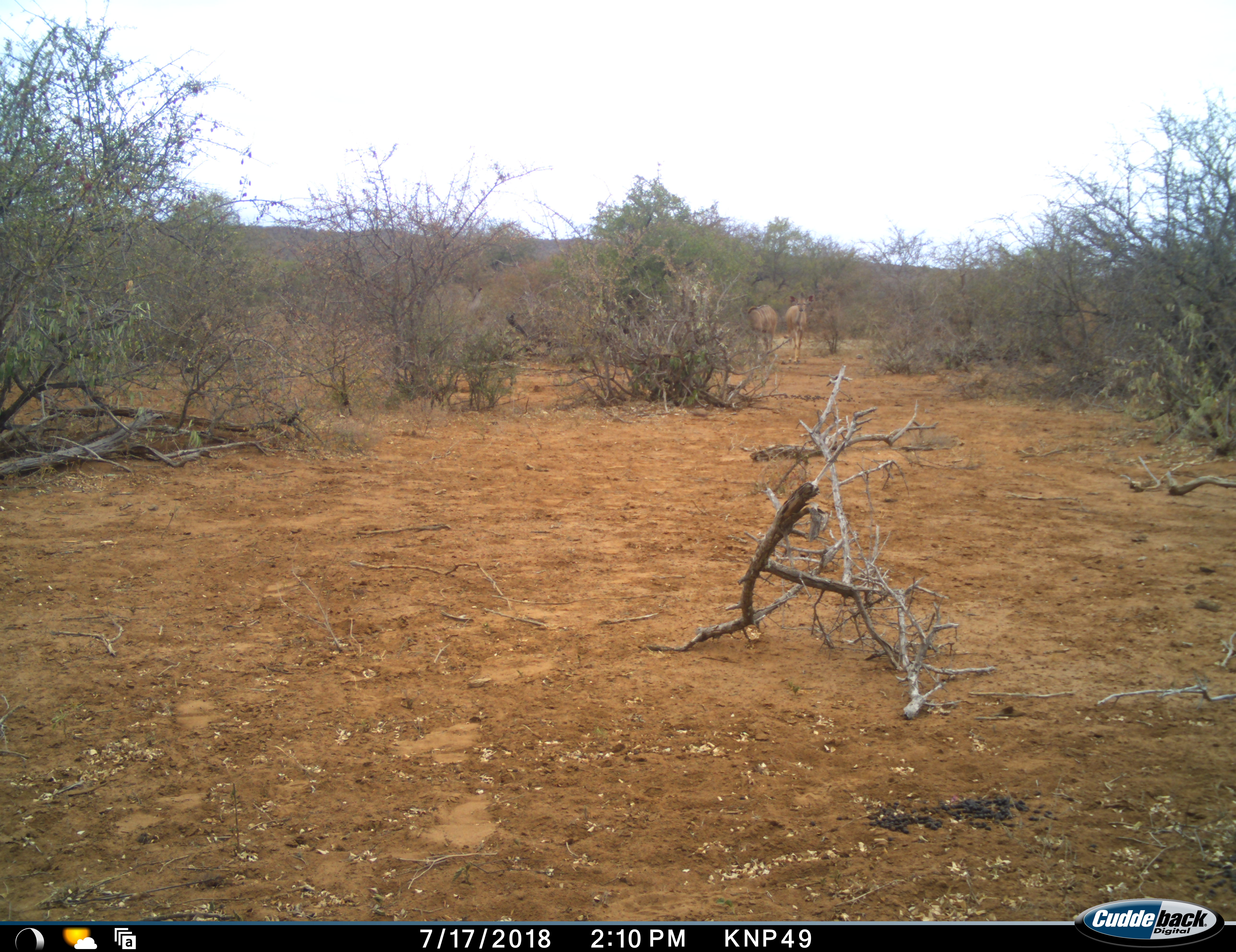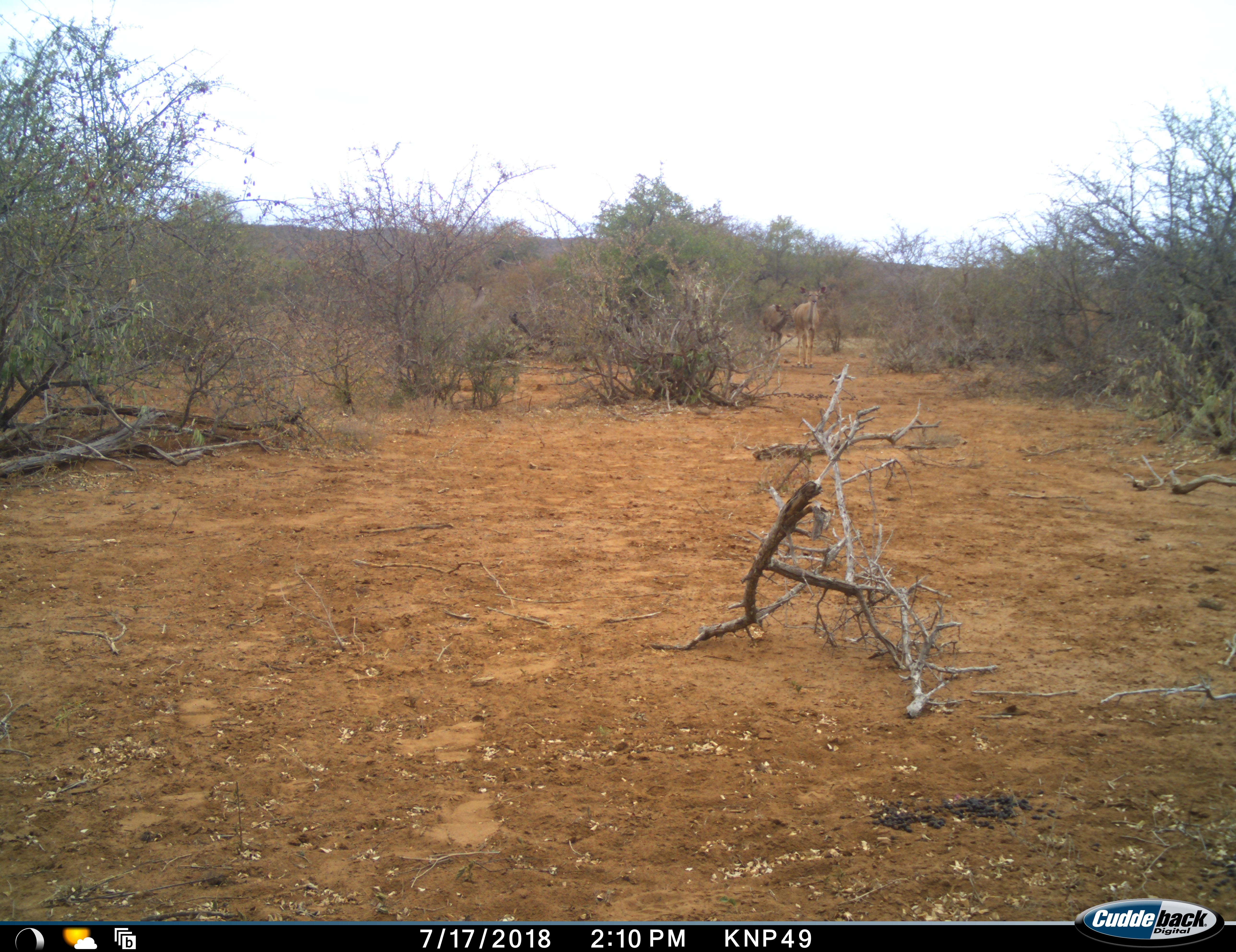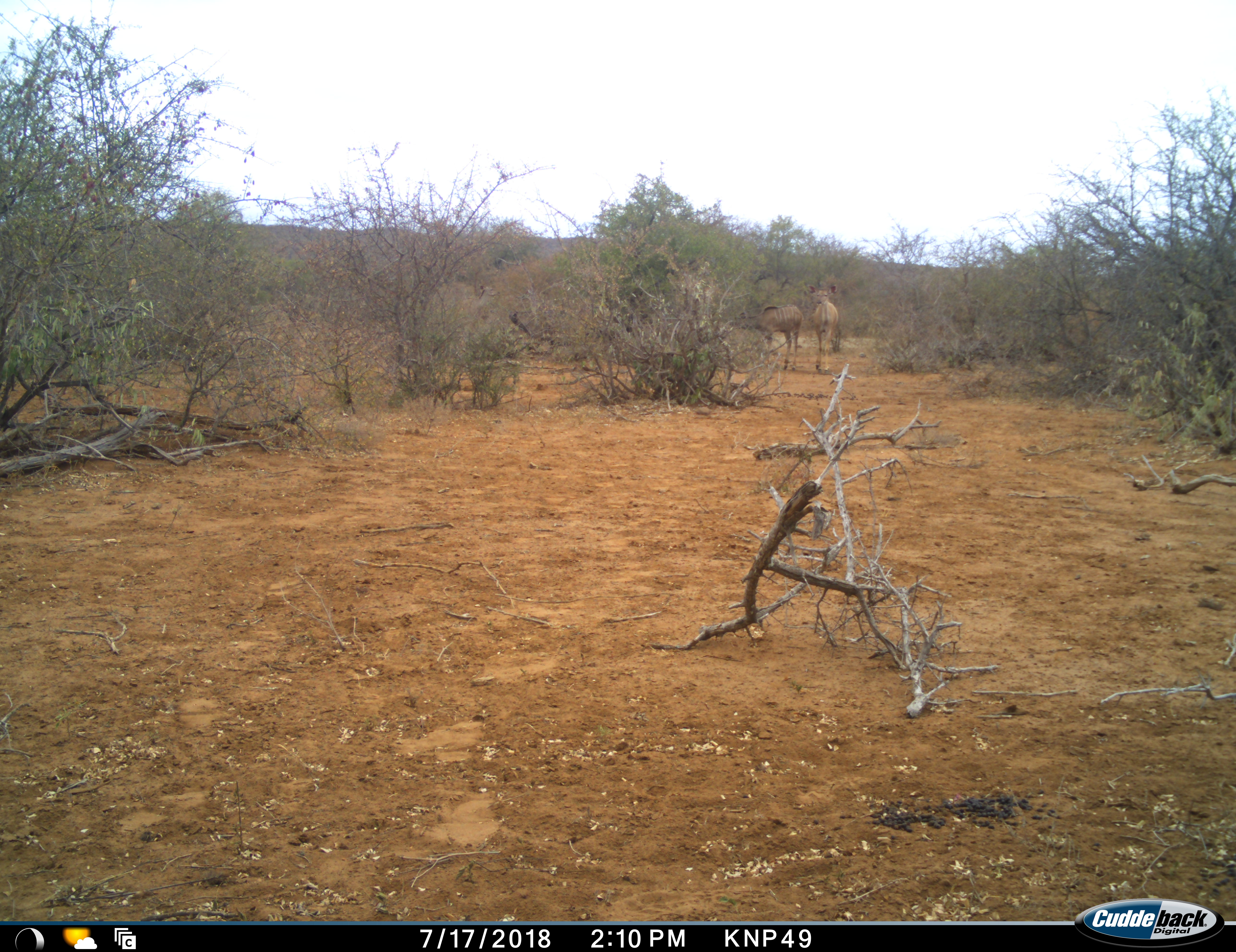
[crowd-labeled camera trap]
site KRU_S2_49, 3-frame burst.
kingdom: Animalia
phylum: Chordata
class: Mammalia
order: Artiodactyla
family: Bovidae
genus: Tragelaphus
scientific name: Tragelaphus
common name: kudu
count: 2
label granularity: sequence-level